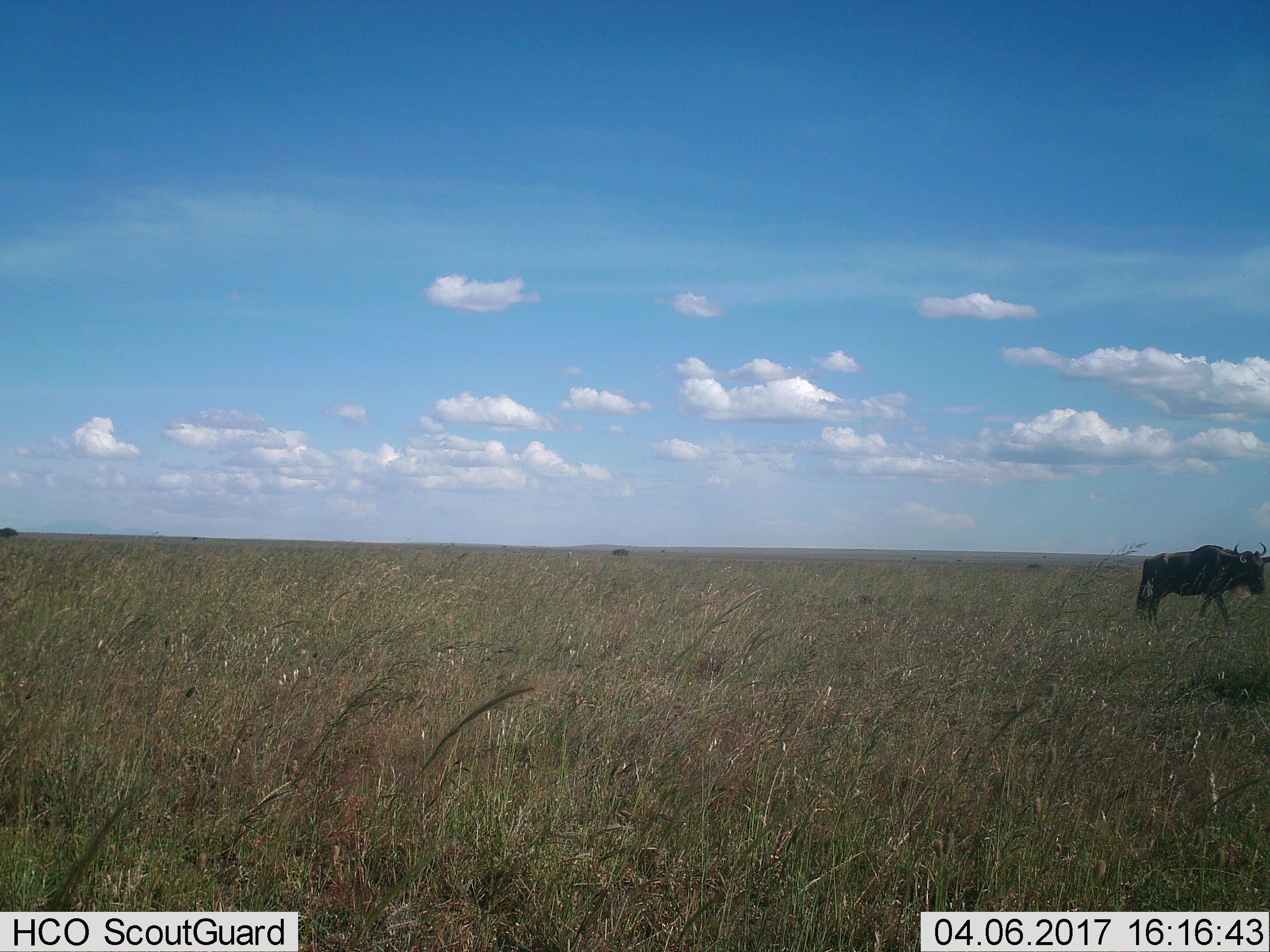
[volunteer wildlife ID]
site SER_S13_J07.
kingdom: Animalia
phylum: Chordata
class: Mammalia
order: Artiodactyla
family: Bovidae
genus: Connochaetes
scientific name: Connochaetes taurinus taurinus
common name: blue wildebeest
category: wildebeestblue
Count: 1.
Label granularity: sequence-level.